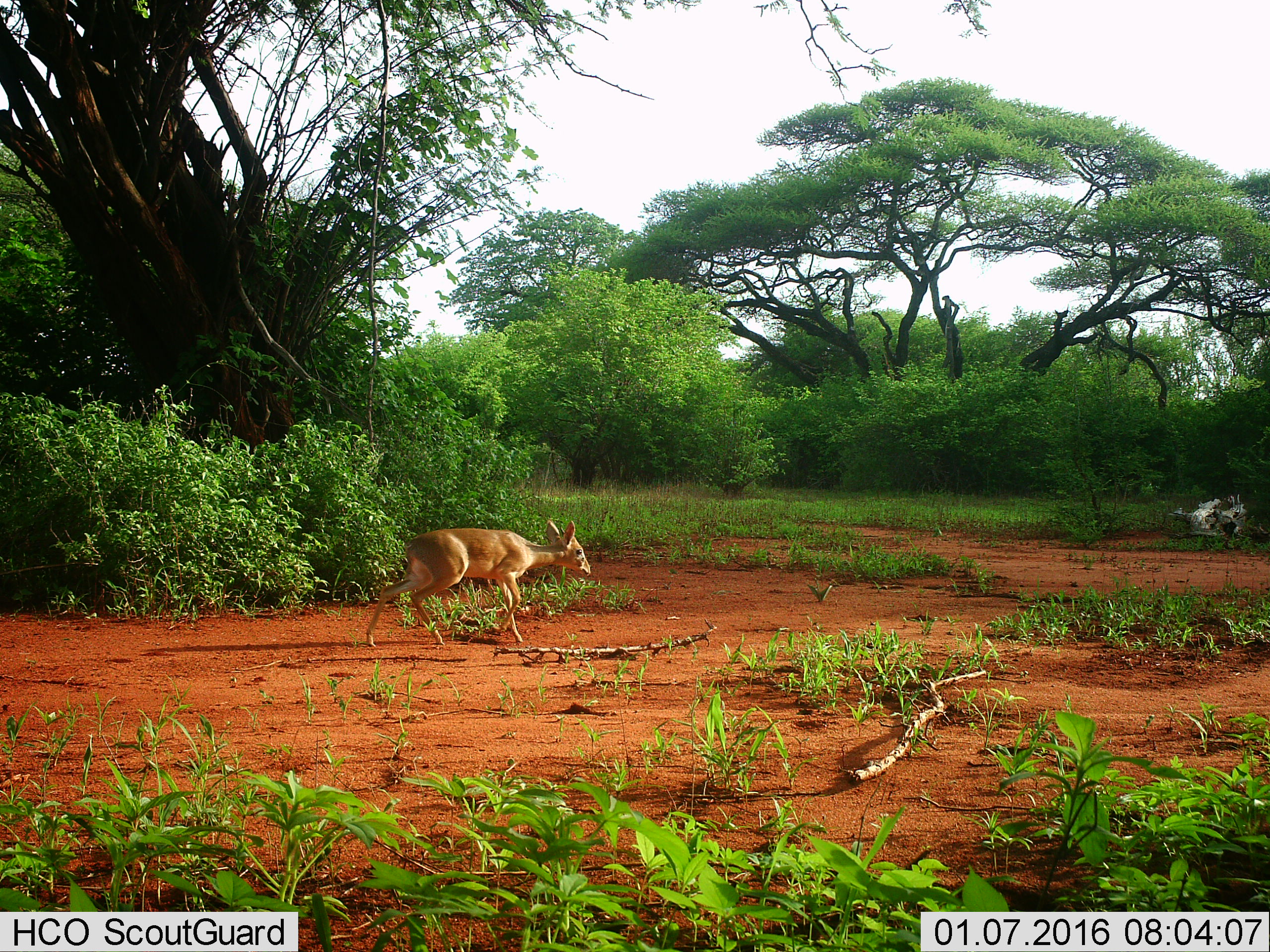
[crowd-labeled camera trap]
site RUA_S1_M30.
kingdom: Animalia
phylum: Chordata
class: Mammalia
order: Artiodactyla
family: Bovidae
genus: Madoqua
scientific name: Madoqua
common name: dik-dik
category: dikdik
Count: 1.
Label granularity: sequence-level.